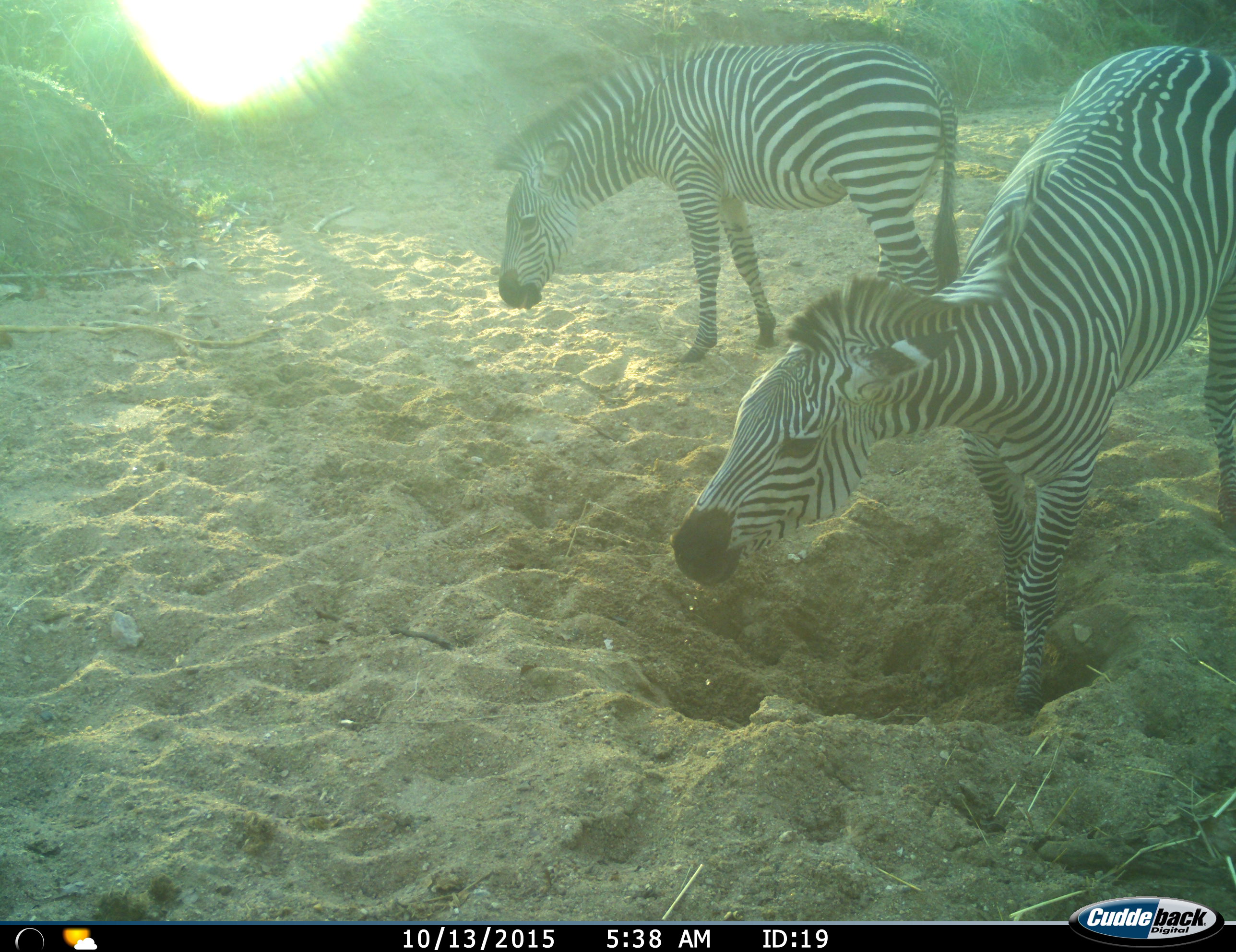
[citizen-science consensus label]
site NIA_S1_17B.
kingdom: Animalia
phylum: Chordata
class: Mammalia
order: Perissodactyla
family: Equidae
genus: Equus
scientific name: Equus quagga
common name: plains zebra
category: zebraplains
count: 2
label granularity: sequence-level